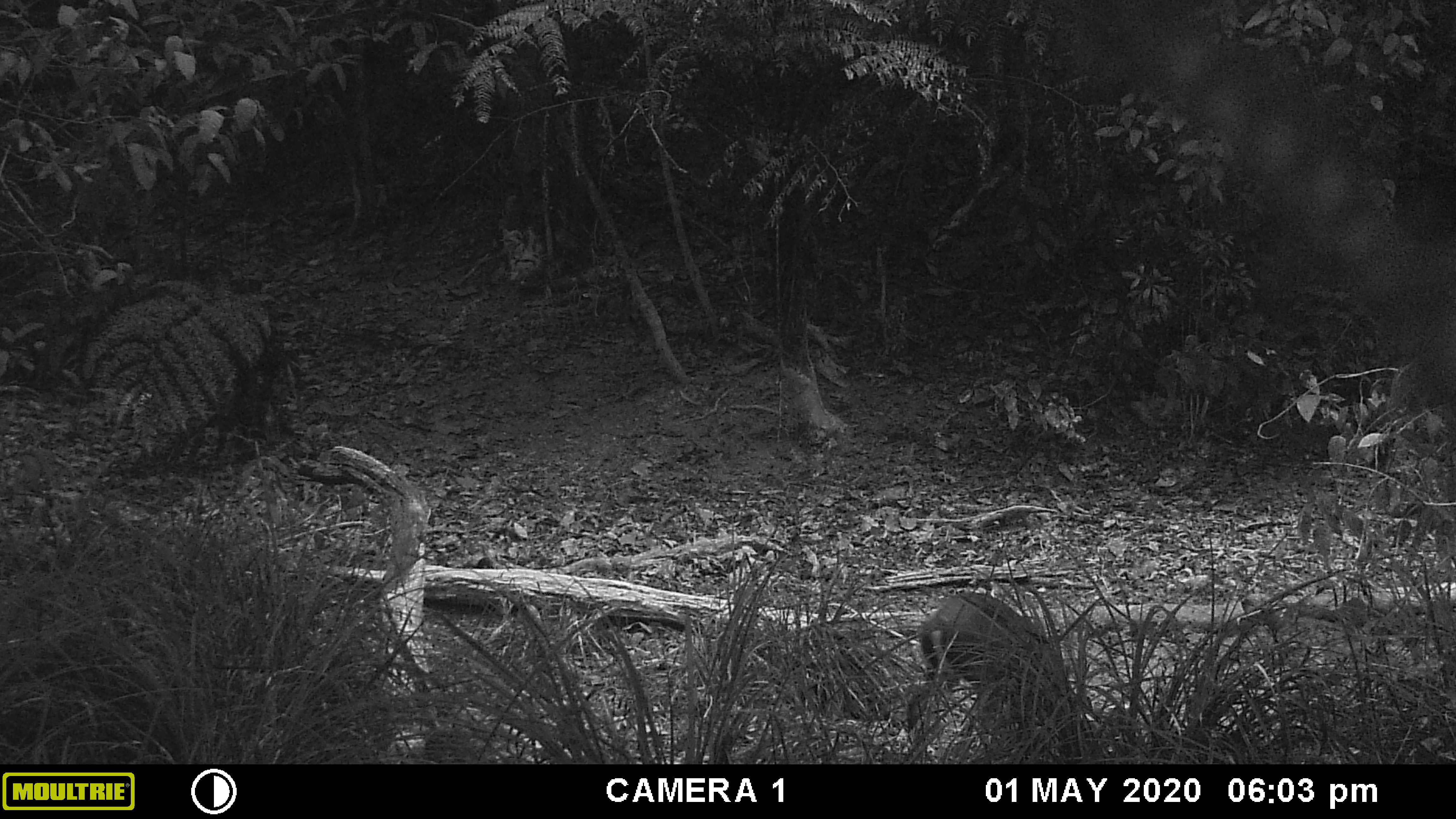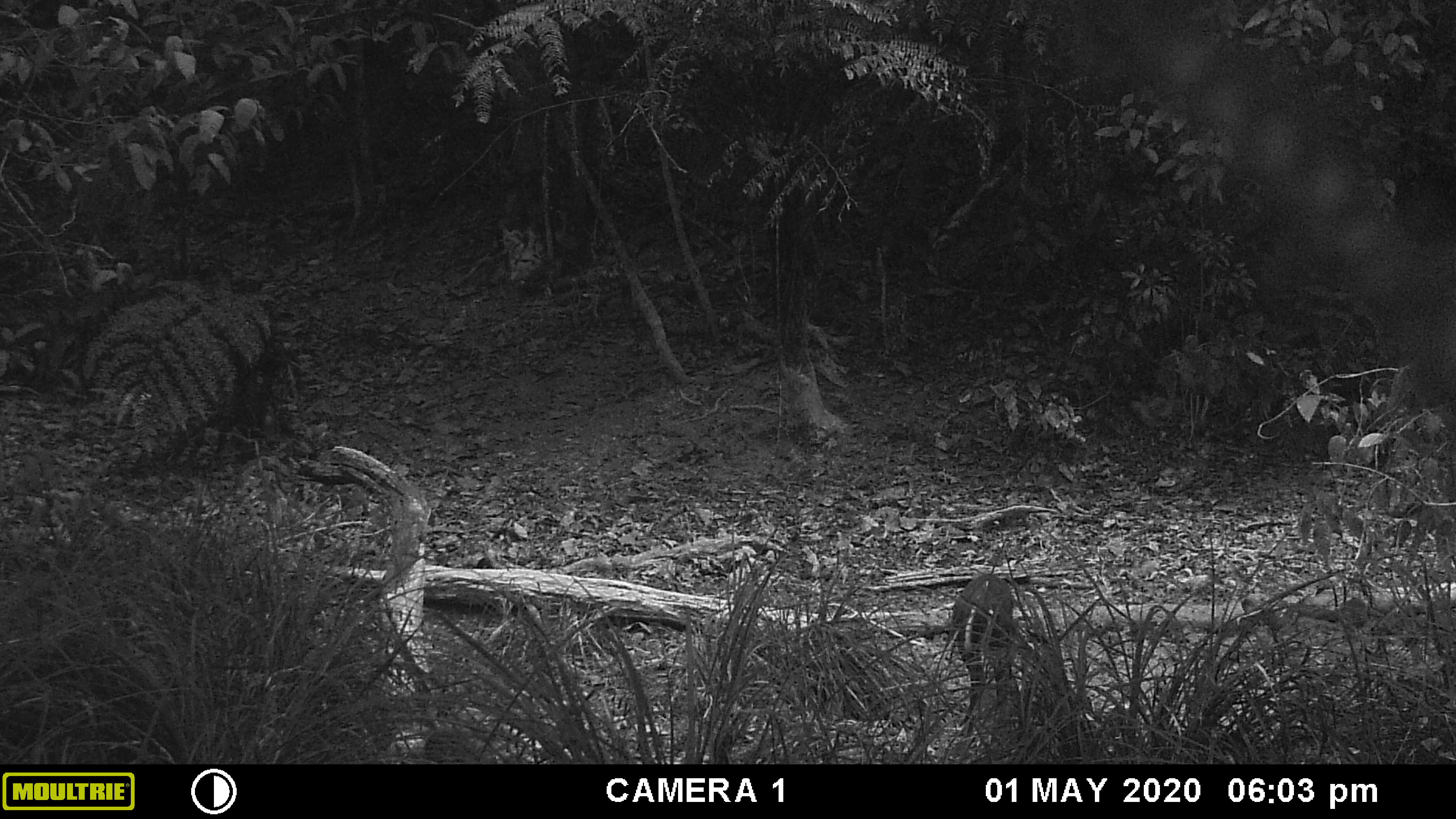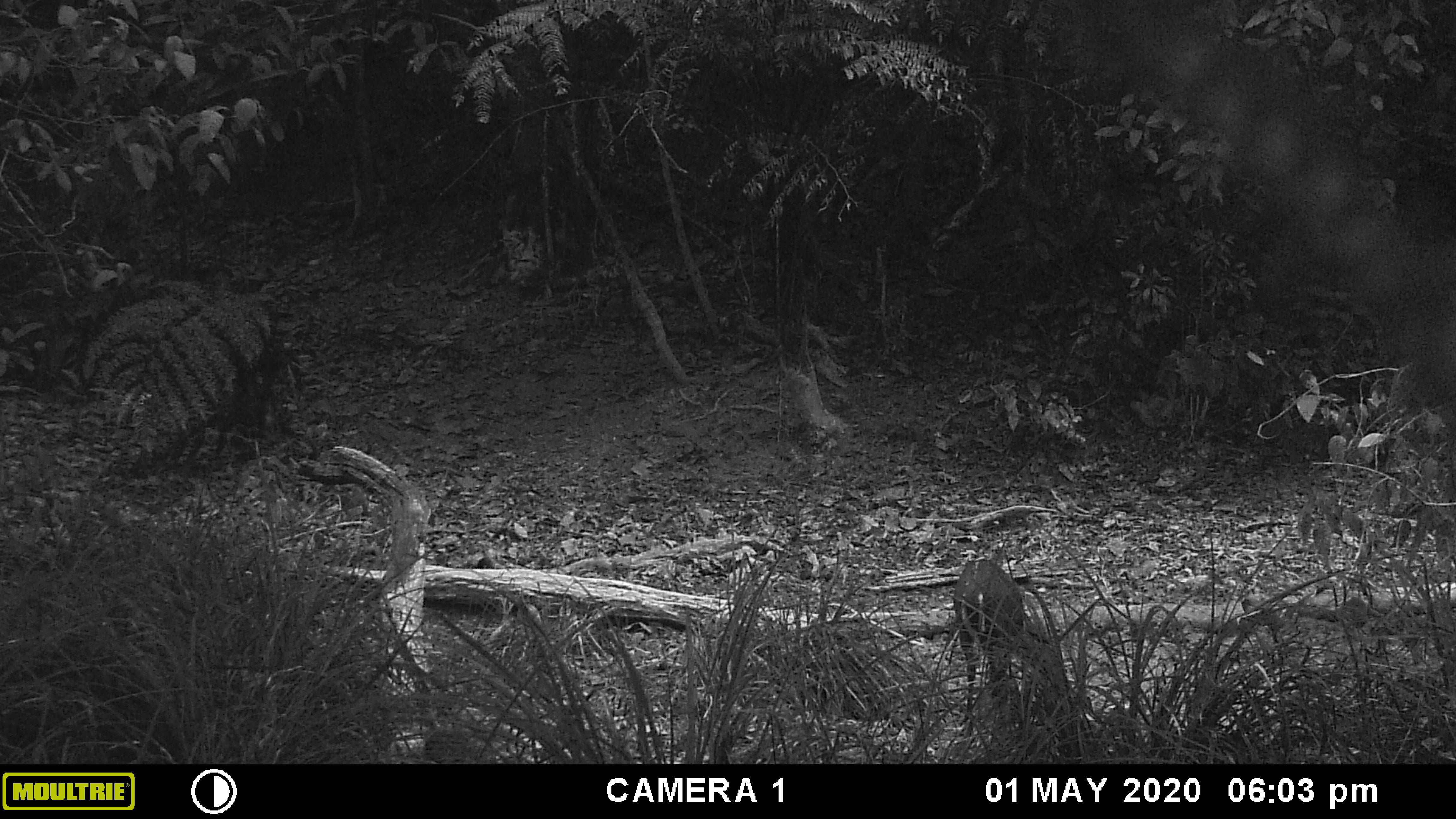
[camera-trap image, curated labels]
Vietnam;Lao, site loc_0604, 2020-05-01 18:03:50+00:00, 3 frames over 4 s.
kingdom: Animalia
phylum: Chordata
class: Mammalia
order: Artiodactyla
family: Cervidae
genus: Muntiacus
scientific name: Muntiacus rooseveltorum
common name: roosevelt's muntjac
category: roosevelts muntjac group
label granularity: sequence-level